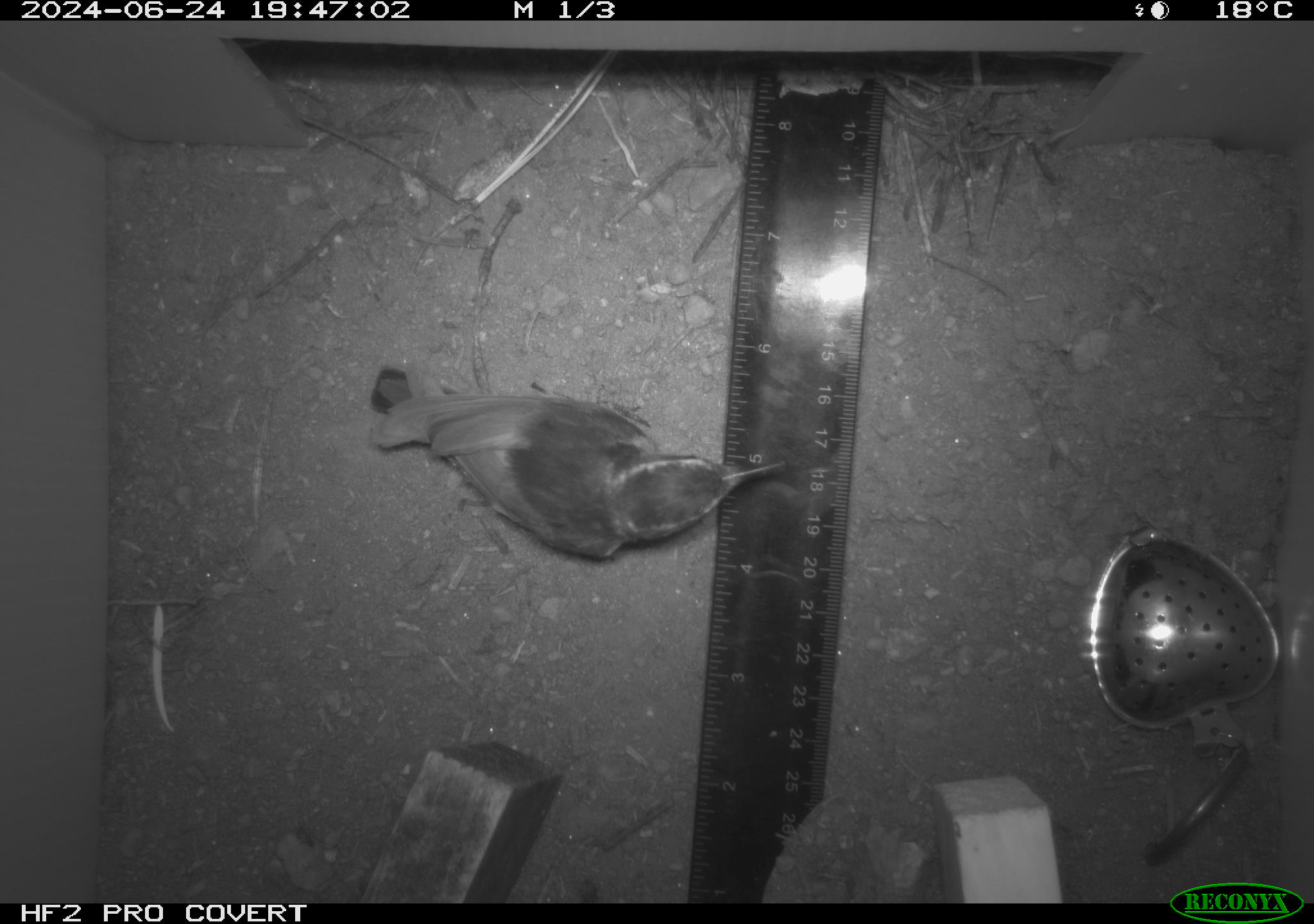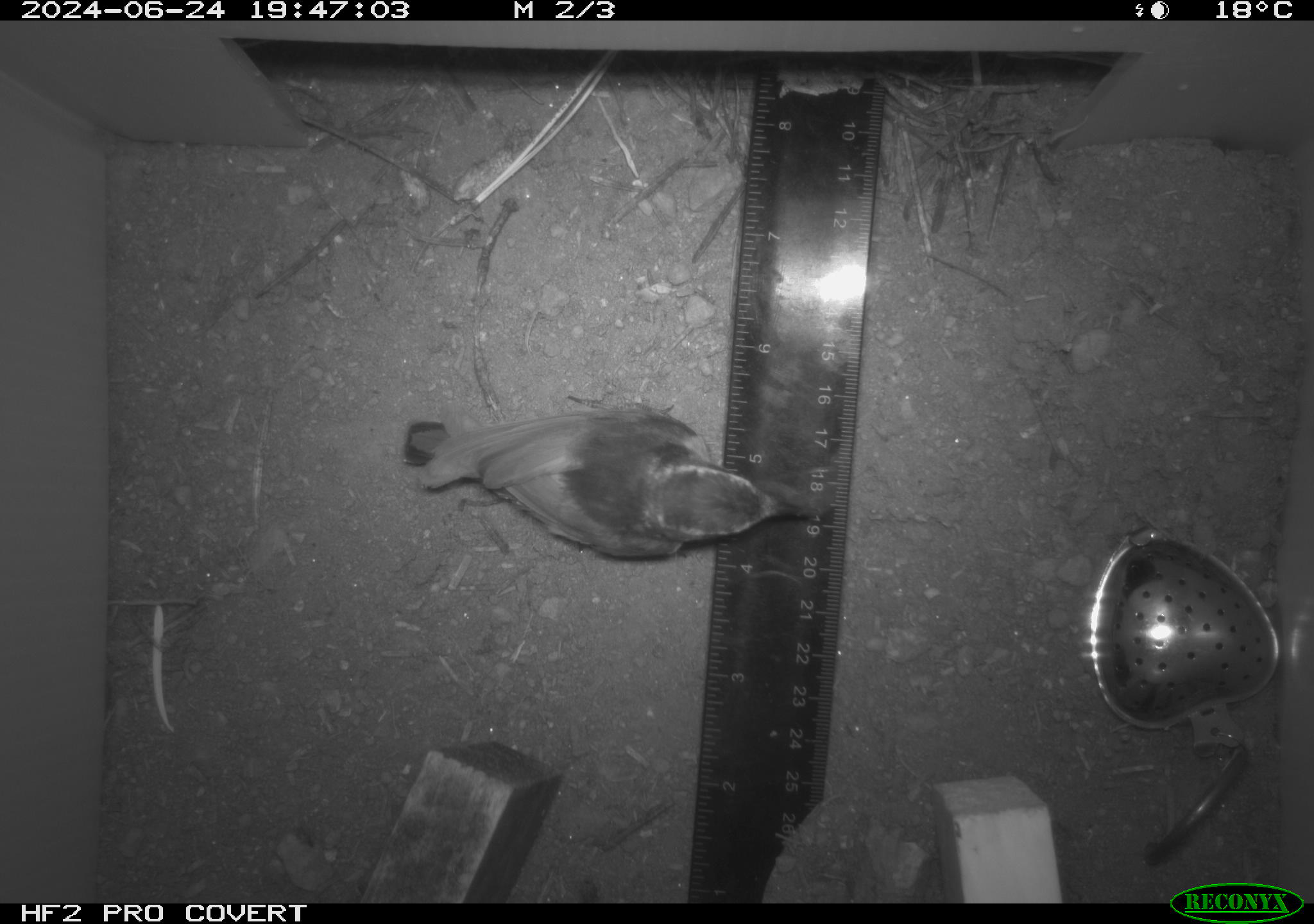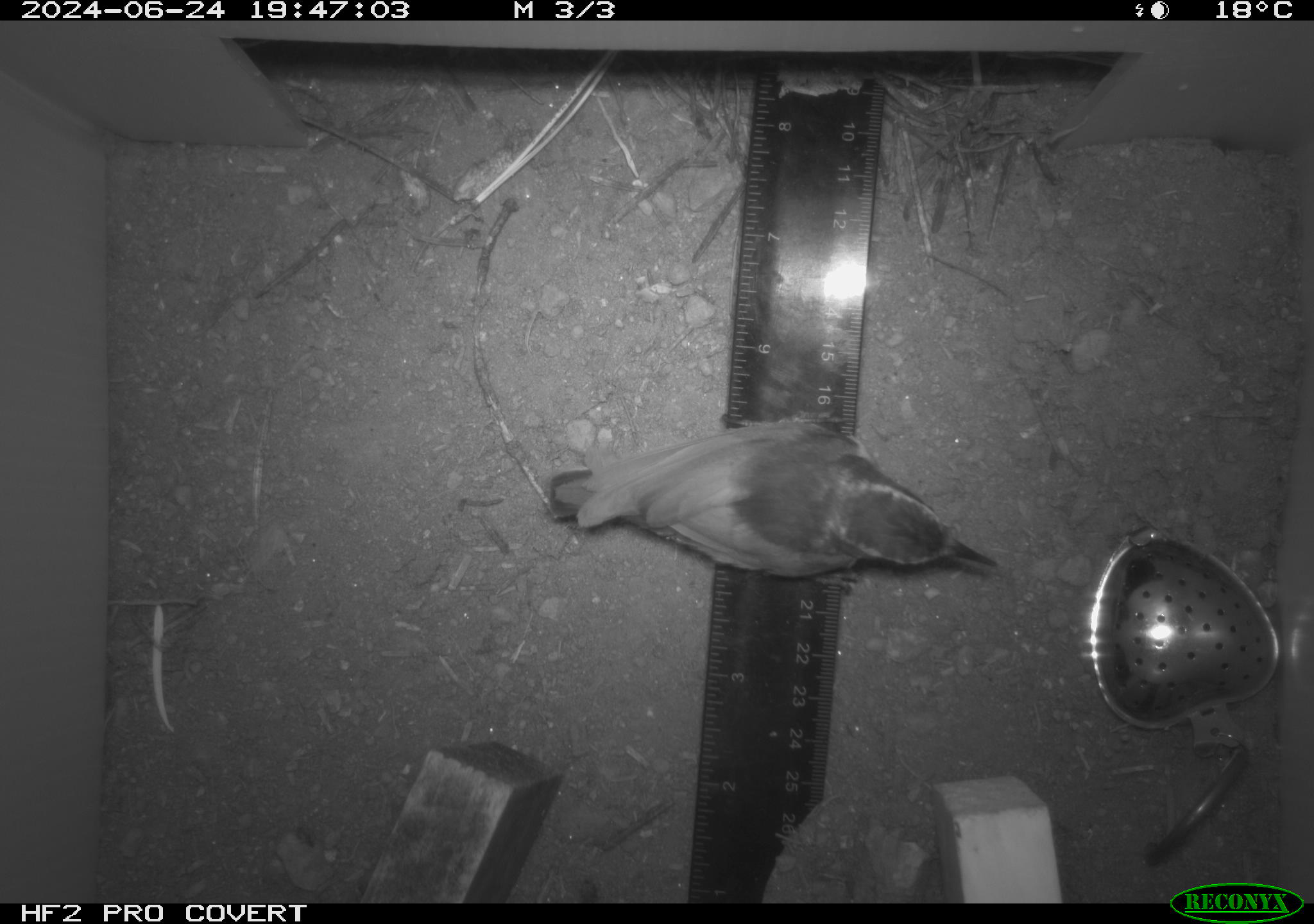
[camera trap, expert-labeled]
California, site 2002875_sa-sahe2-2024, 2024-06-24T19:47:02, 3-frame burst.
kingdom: Animalia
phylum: Chordata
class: Aves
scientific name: Aves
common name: bird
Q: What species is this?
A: Bird (Aves).